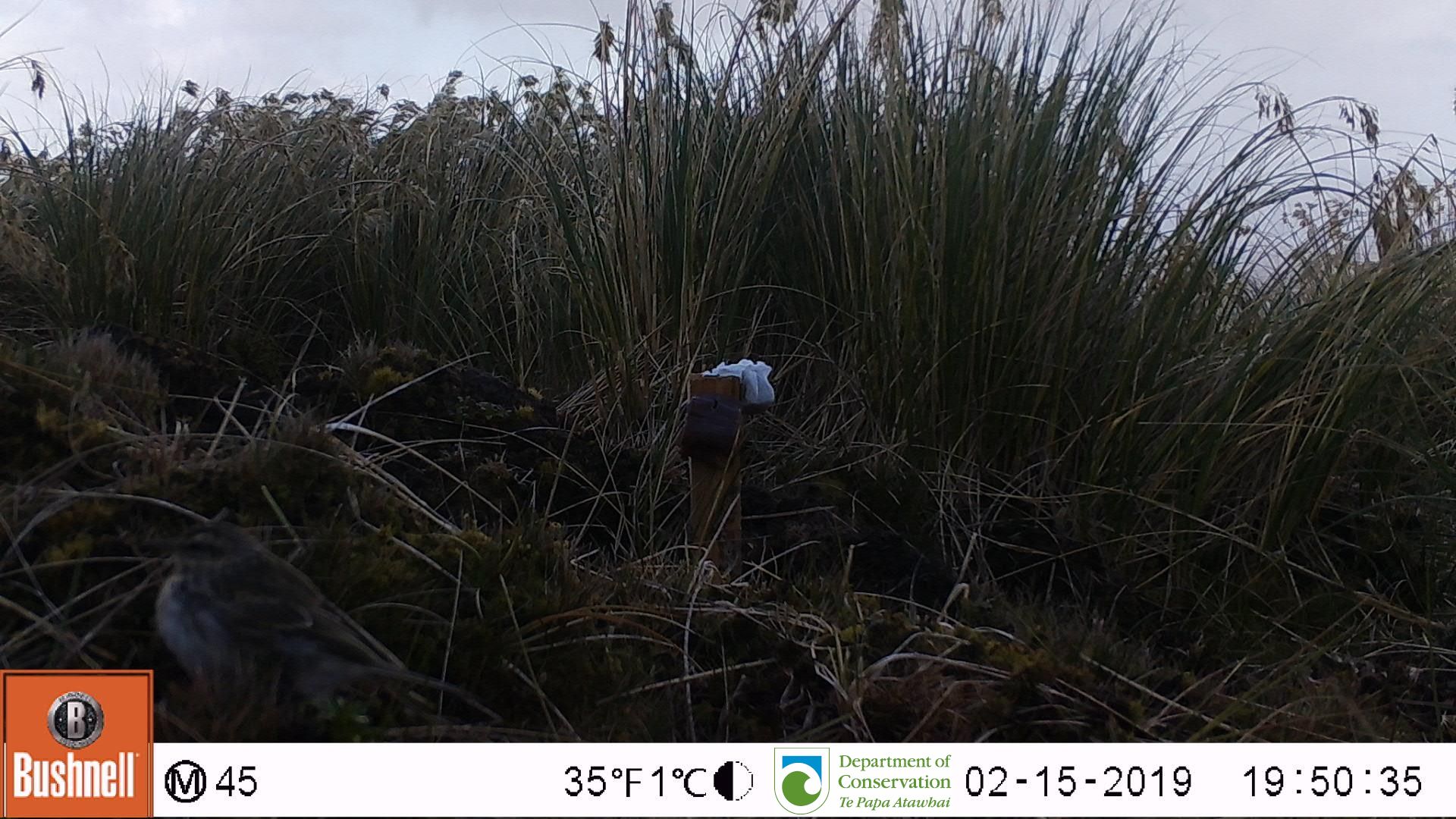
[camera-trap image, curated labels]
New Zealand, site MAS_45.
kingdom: Animalia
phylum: Chordata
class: Aves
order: Passeriformes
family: Motacillidae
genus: Anthus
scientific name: Anthus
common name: pipit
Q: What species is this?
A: Pipit (Anthus).